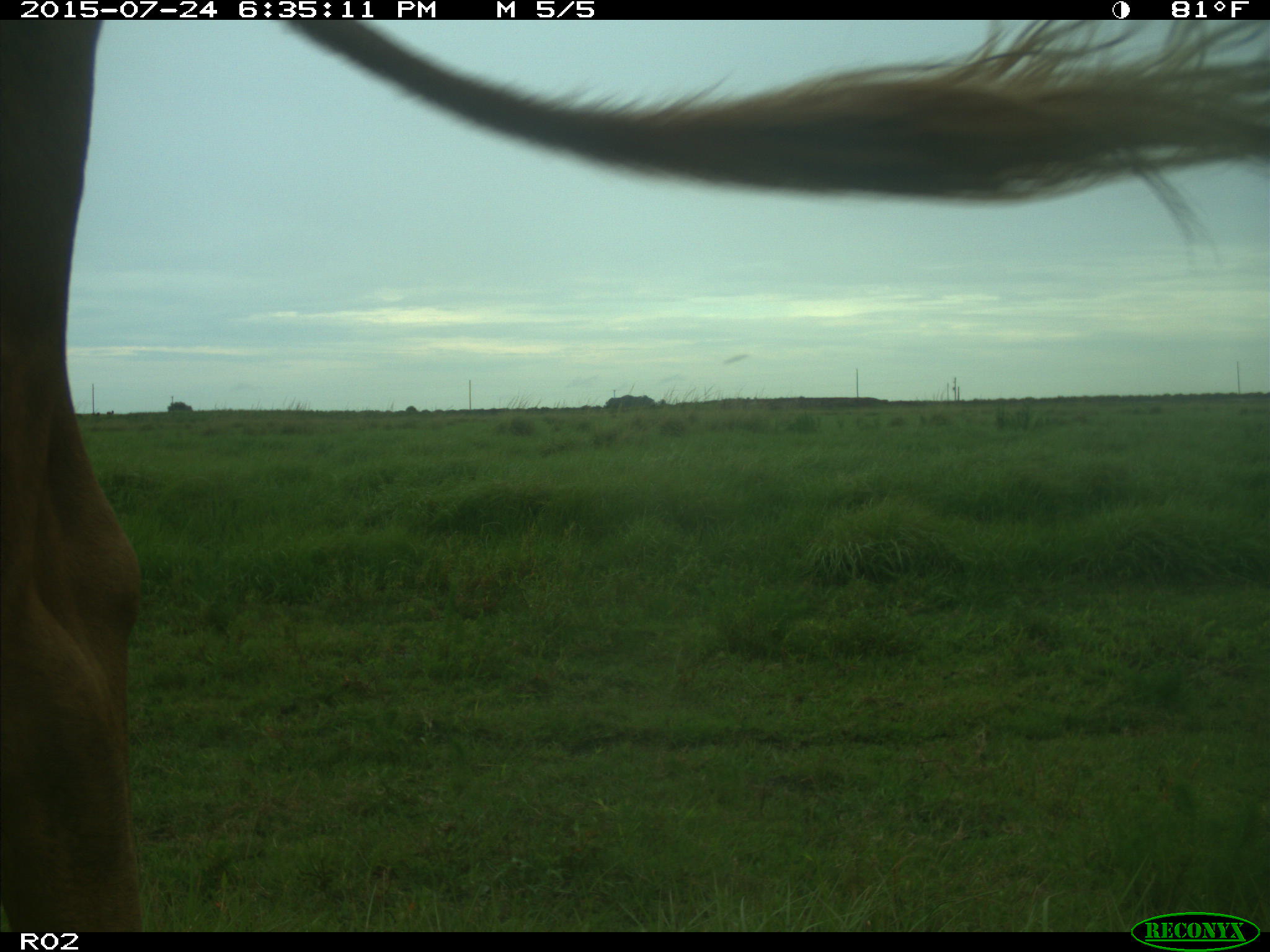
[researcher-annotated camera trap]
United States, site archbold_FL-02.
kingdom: Animalia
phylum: Chordata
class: Mammalia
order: Artiodactyla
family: Bovidae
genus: Bos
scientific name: Bos taurus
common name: domestic cow